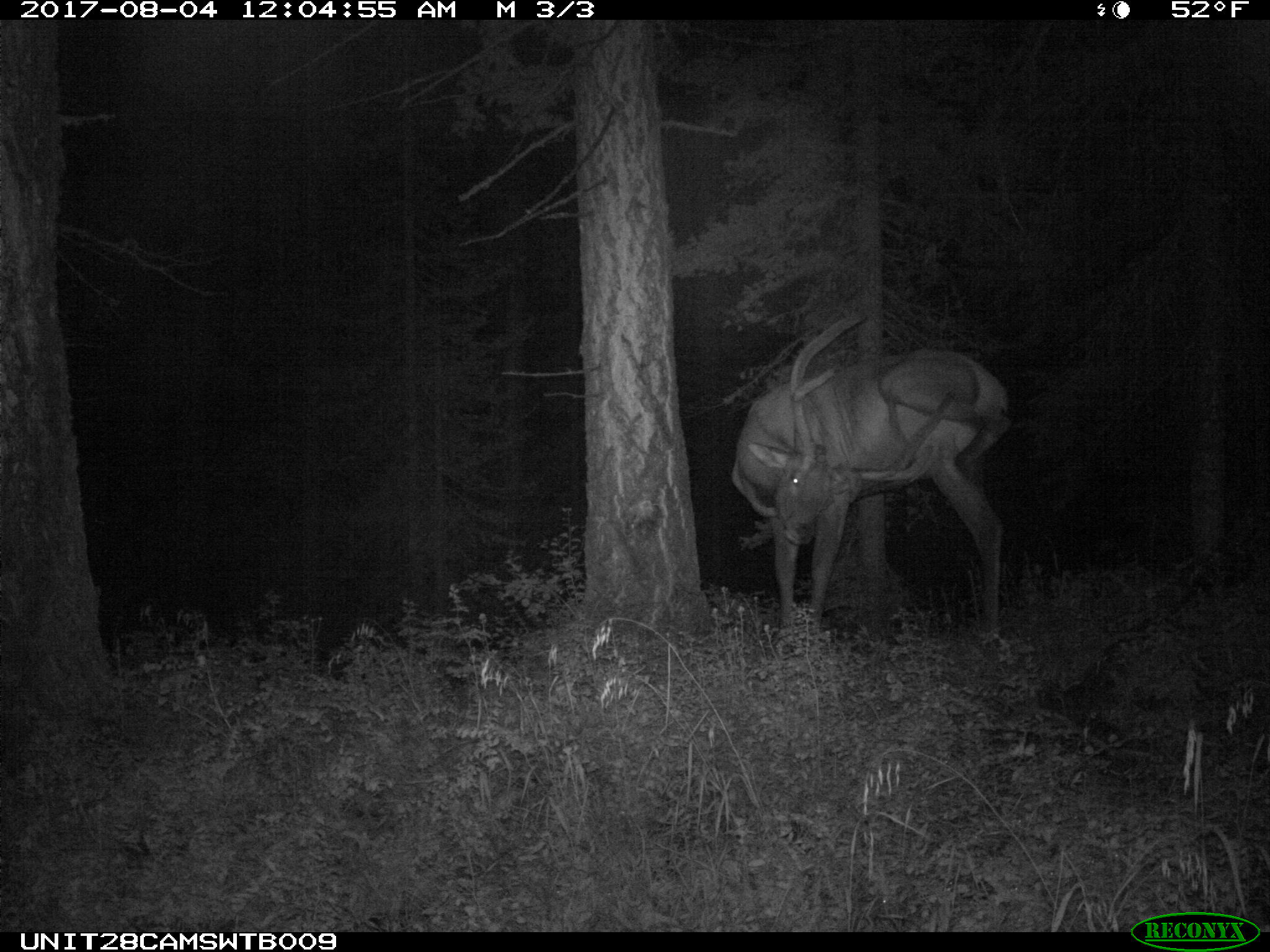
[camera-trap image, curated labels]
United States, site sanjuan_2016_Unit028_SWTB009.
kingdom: Animalia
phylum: Chordata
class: Mammalia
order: Artiodactyla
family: Cervidae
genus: Cervus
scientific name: Cervus elaphus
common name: red deer